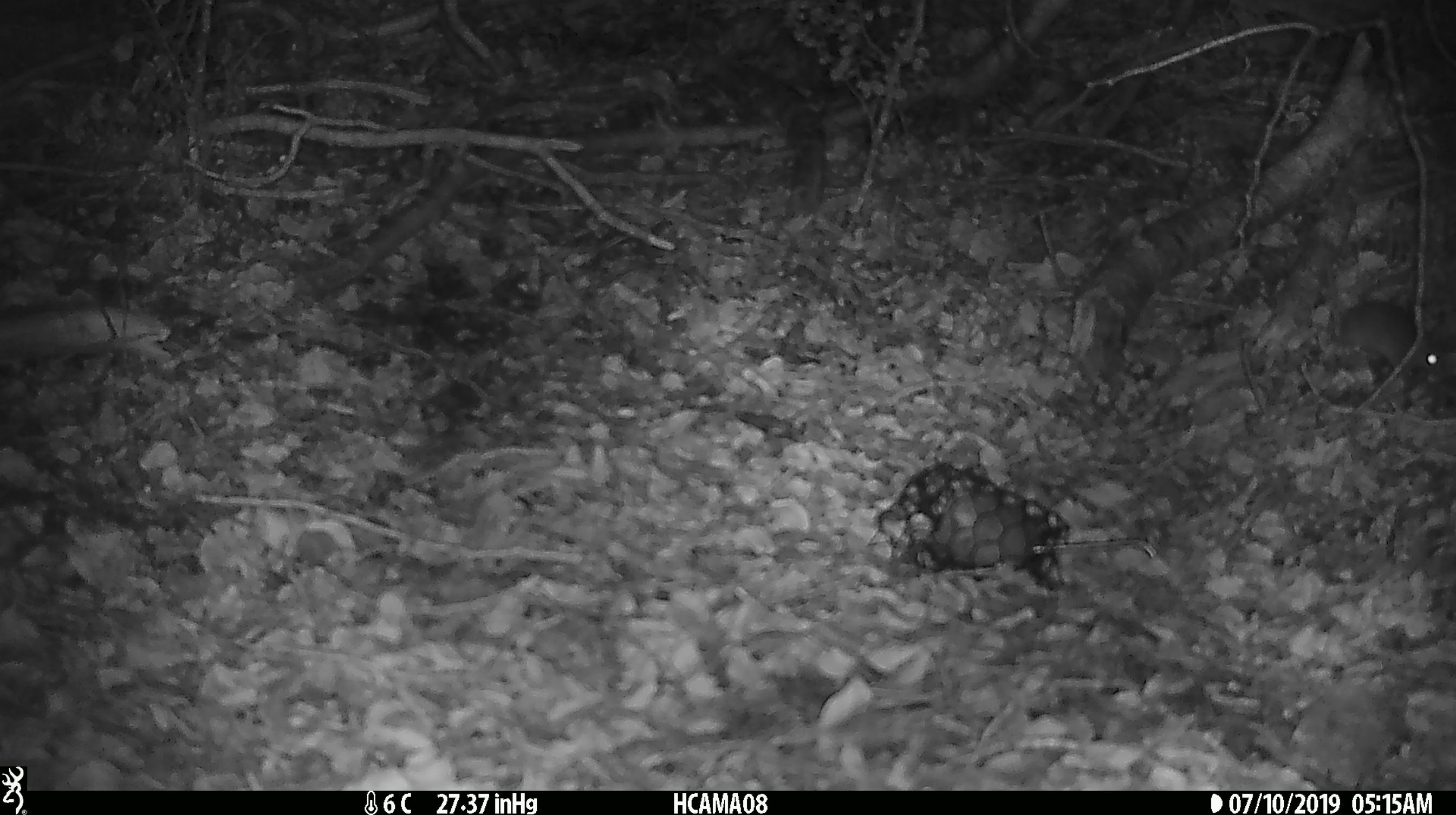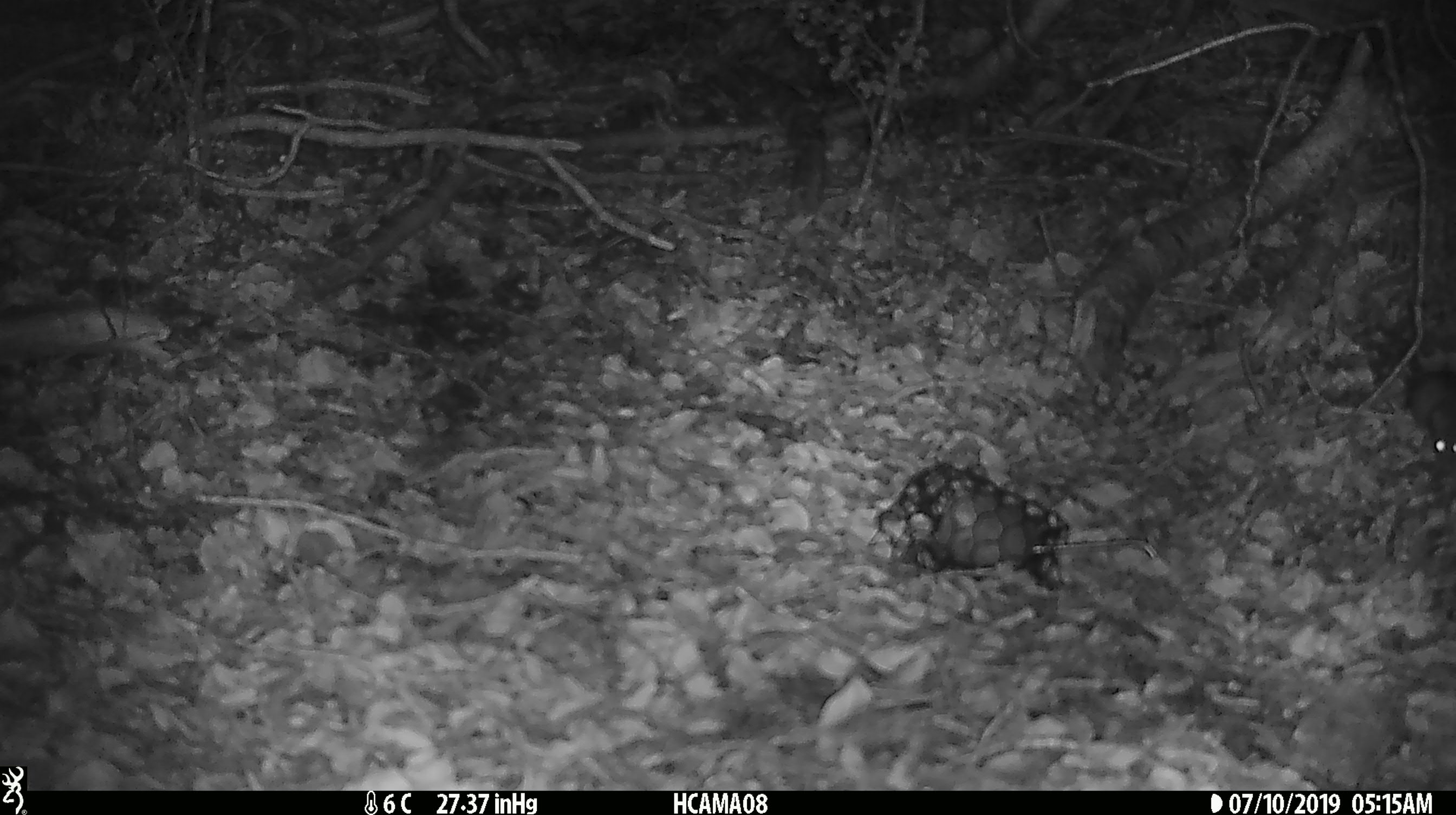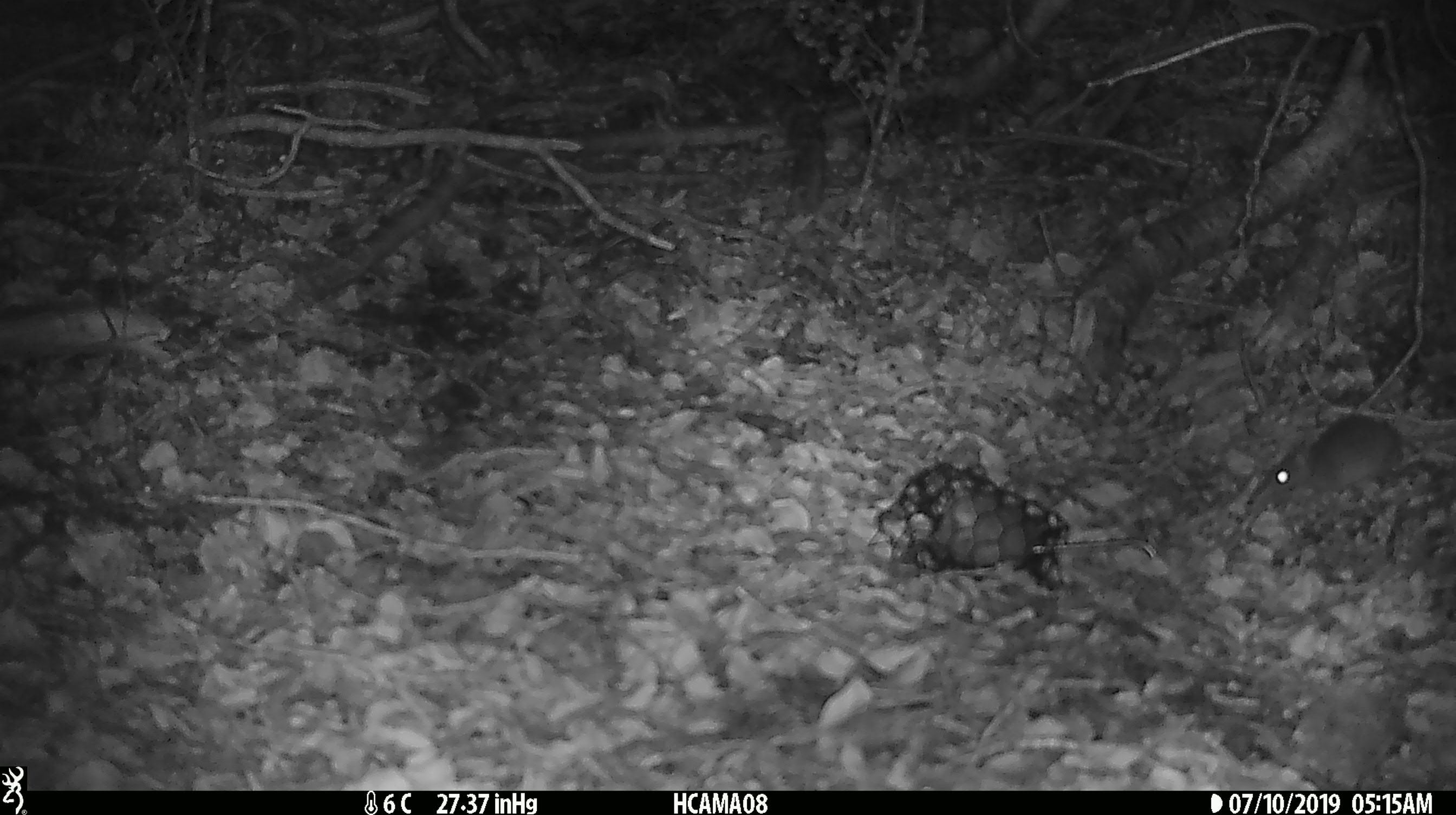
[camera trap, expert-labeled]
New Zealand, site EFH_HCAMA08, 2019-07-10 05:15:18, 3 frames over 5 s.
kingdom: Animalia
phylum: Chordata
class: Mammalia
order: Rodentia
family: Muridae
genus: Mus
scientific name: Mus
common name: mouse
Mouse (Mus).